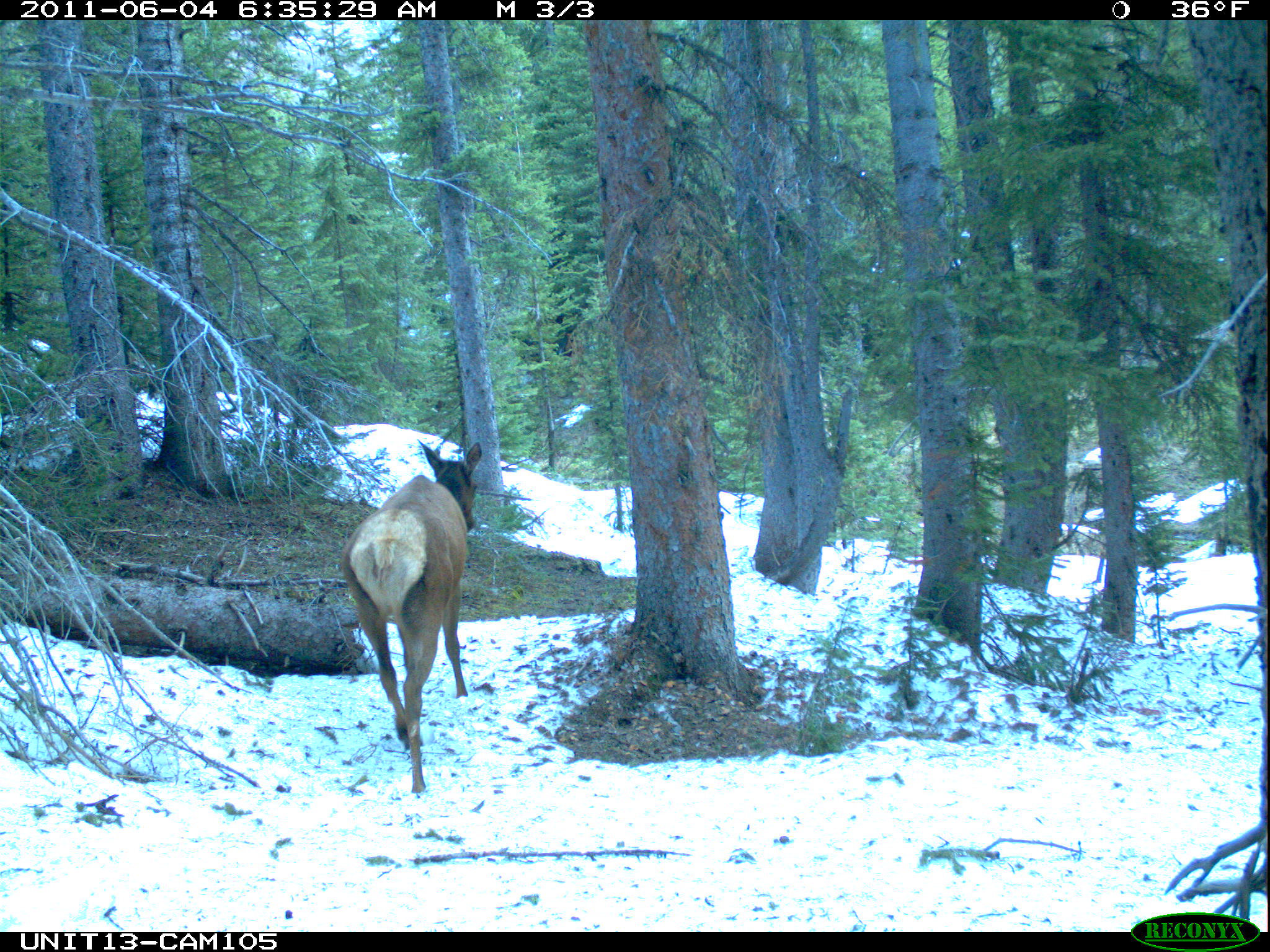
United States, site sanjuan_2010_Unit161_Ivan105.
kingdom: Animalia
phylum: Chordata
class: Mammalia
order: Artiodactyla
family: Cervidae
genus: Cervus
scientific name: Cervus elaphus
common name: red deer